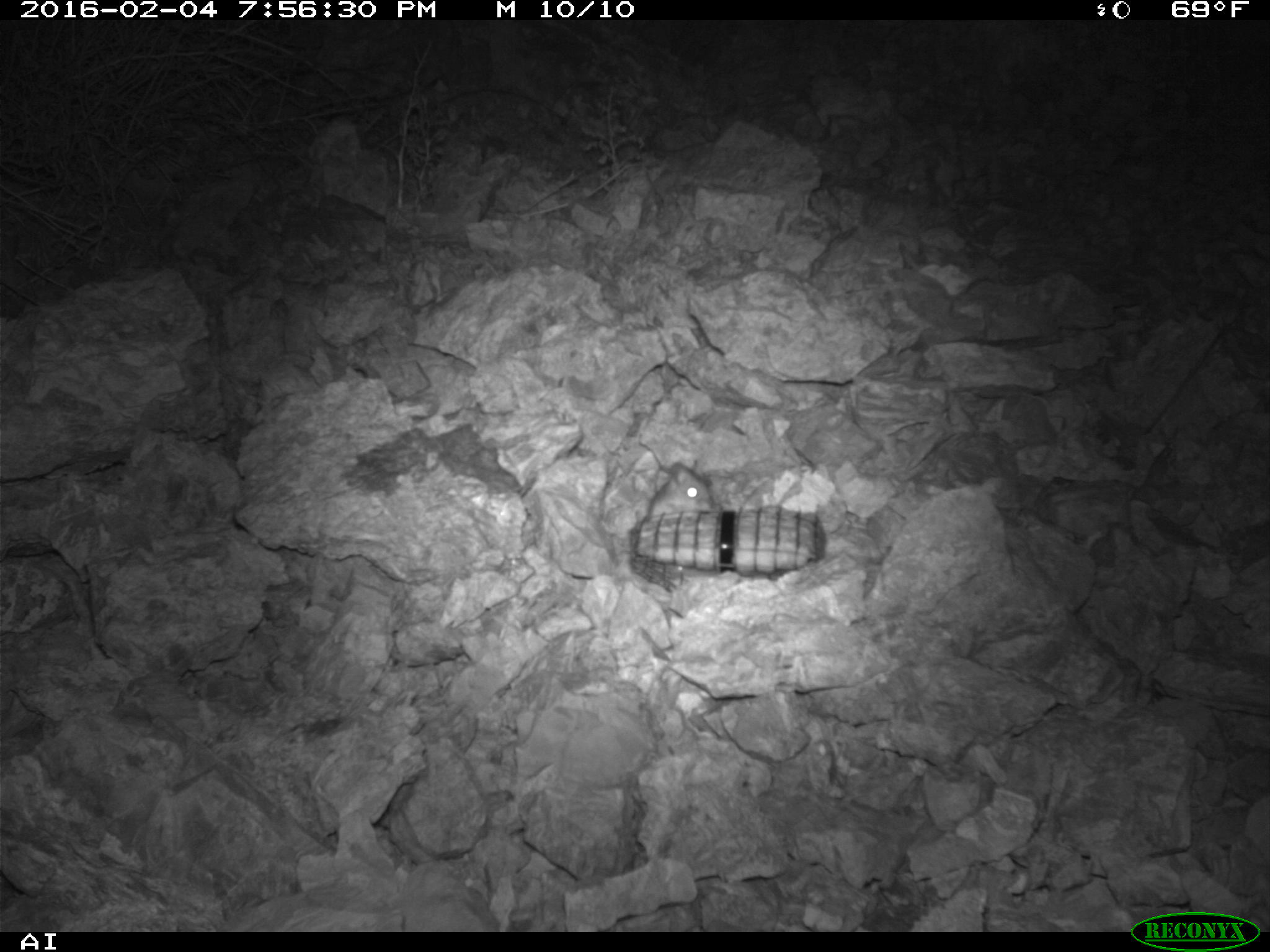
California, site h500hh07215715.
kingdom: Animalia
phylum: Chordata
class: Mammalia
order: Rodentia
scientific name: Rodentia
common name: rodent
Rodent (Rodentia).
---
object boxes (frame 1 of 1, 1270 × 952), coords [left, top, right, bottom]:
rodent: [649, 462, 712, 516]